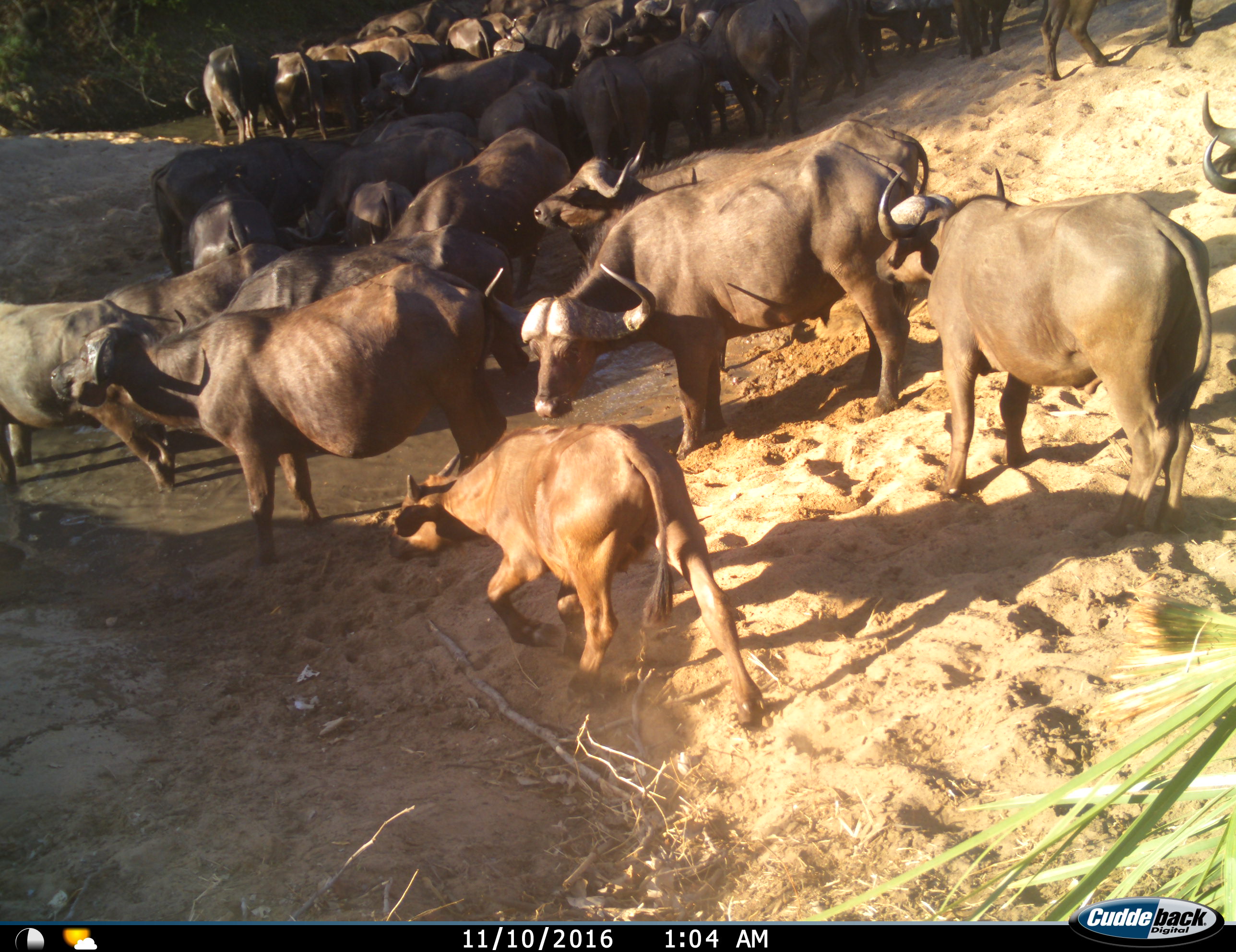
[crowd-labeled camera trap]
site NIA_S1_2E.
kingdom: Animalia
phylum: Chordata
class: Mammalia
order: Artiodactyla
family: Bovidae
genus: Syncerus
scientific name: Syncerus caffer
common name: african buffalo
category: buffalo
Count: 11-50.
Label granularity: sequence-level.